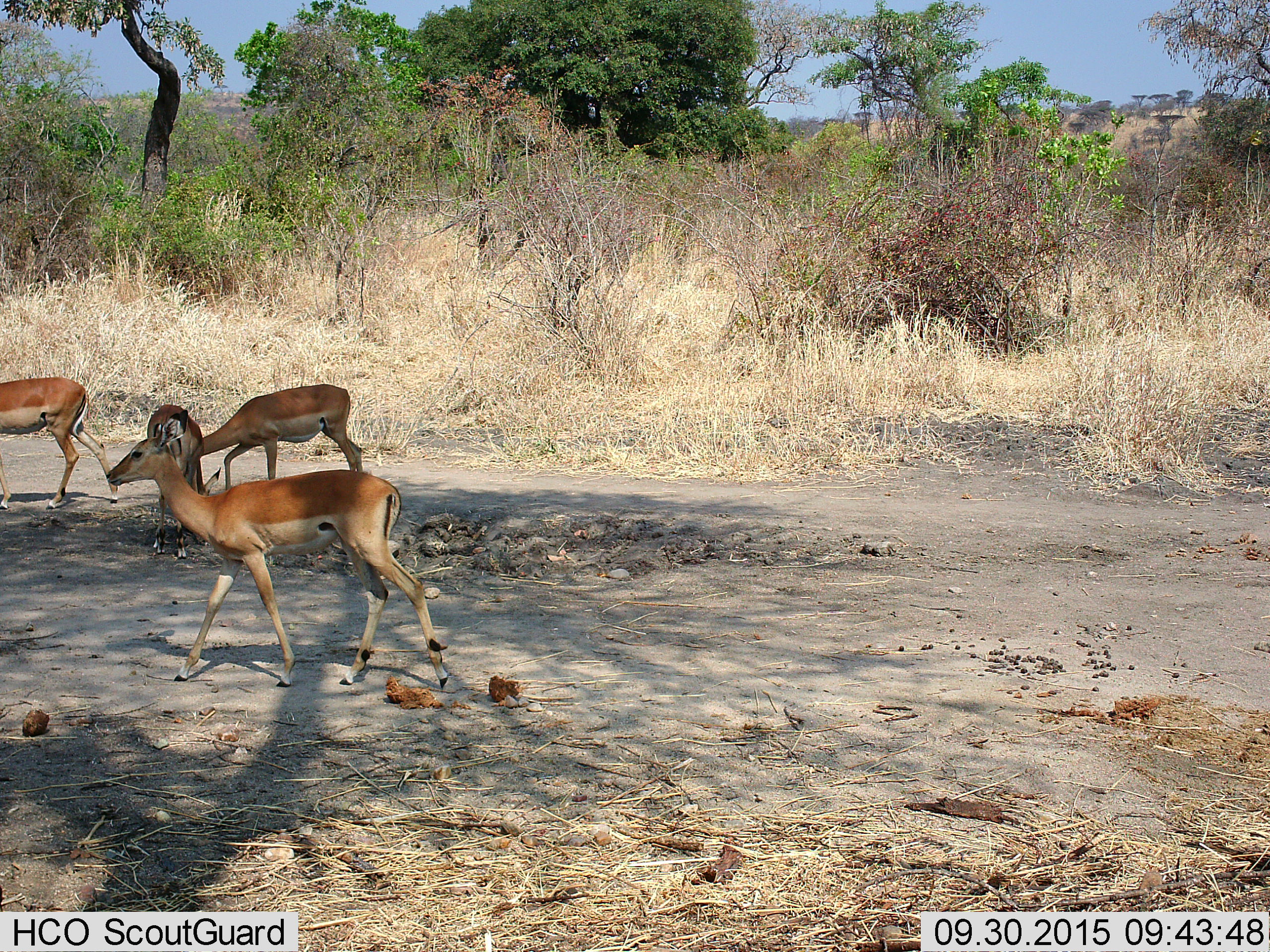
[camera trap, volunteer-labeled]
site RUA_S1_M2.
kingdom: Animalia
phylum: Chordata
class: Mammalia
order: Artiodactyla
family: Bovidae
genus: Aepyceros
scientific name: Aepyceros melampus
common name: impala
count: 4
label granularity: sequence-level